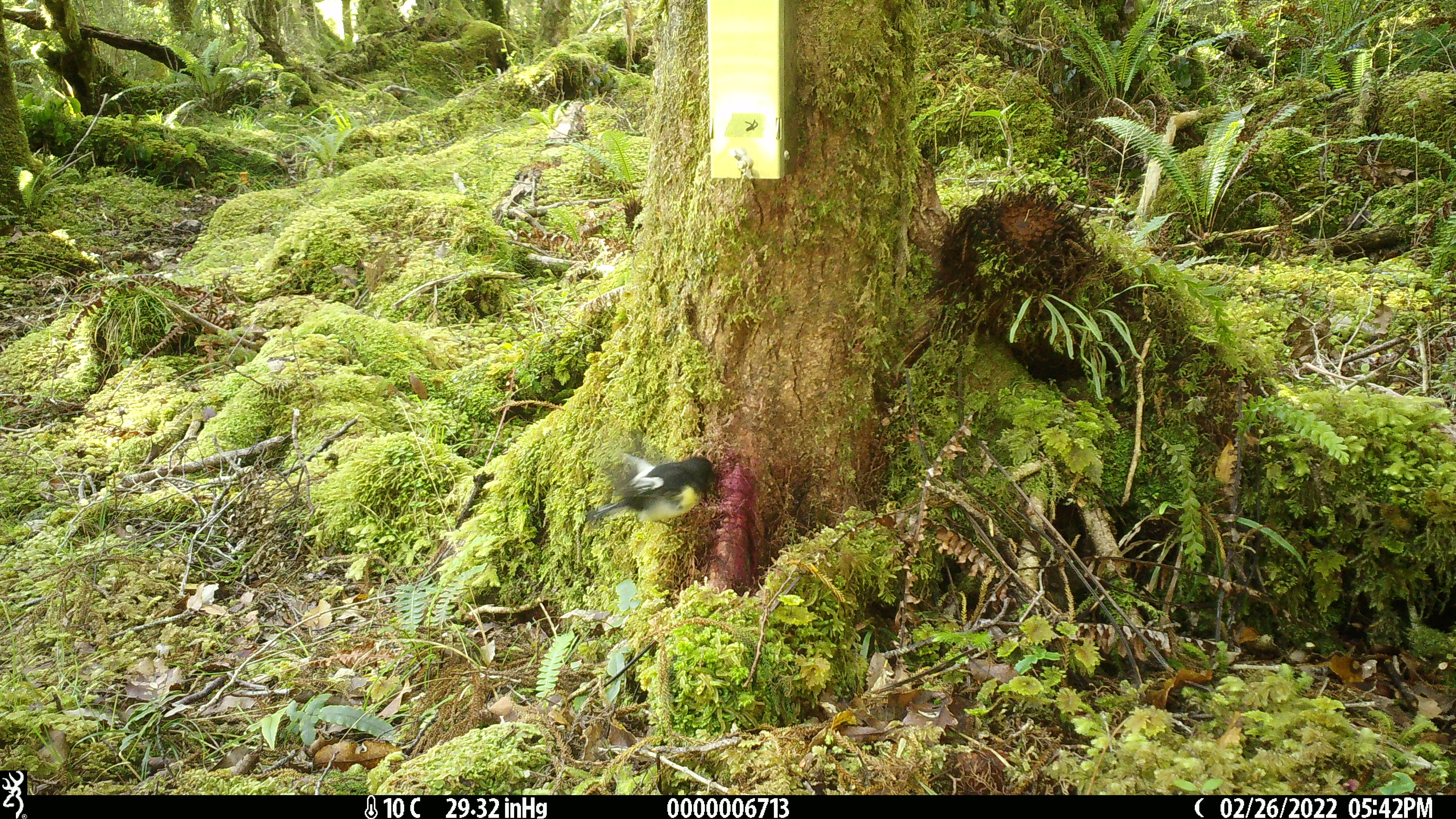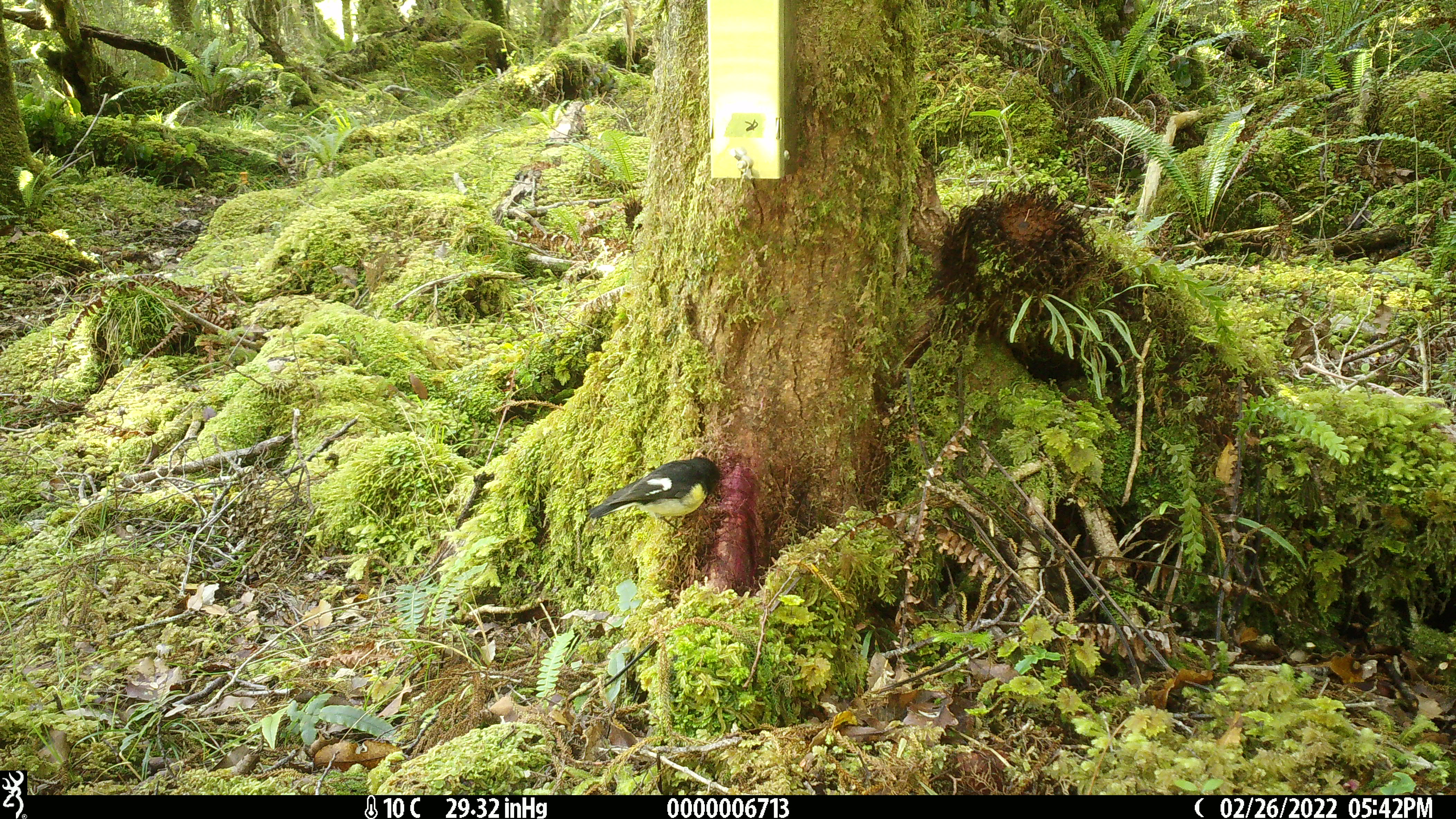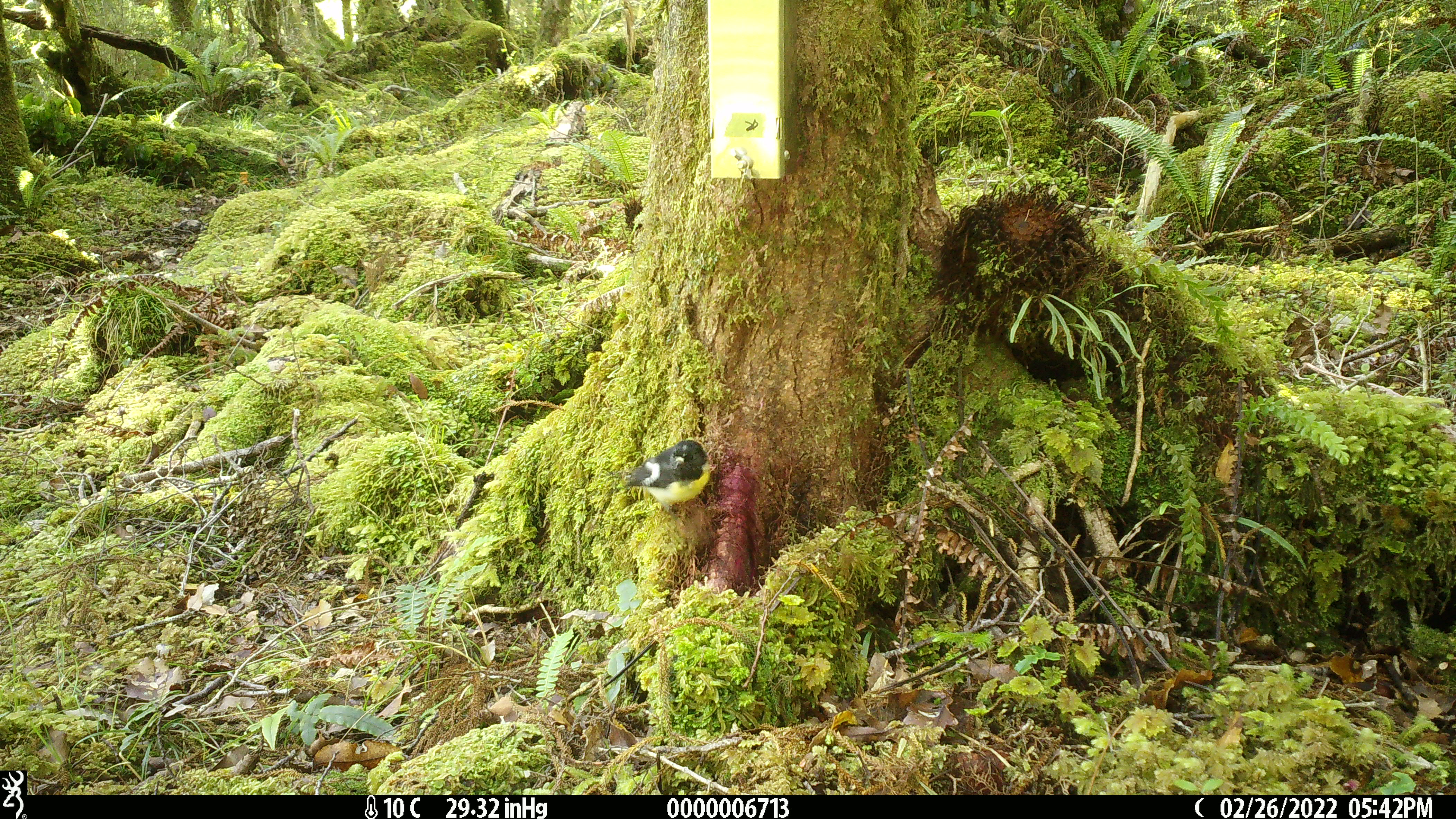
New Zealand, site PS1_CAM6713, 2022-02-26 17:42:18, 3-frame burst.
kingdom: Animalia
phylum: Chordata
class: Aves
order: Passeriformes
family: Petroicidae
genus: Petroica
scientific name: Petroica macrocephala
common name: tomtit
Tomtit (Petroica macrocephala).